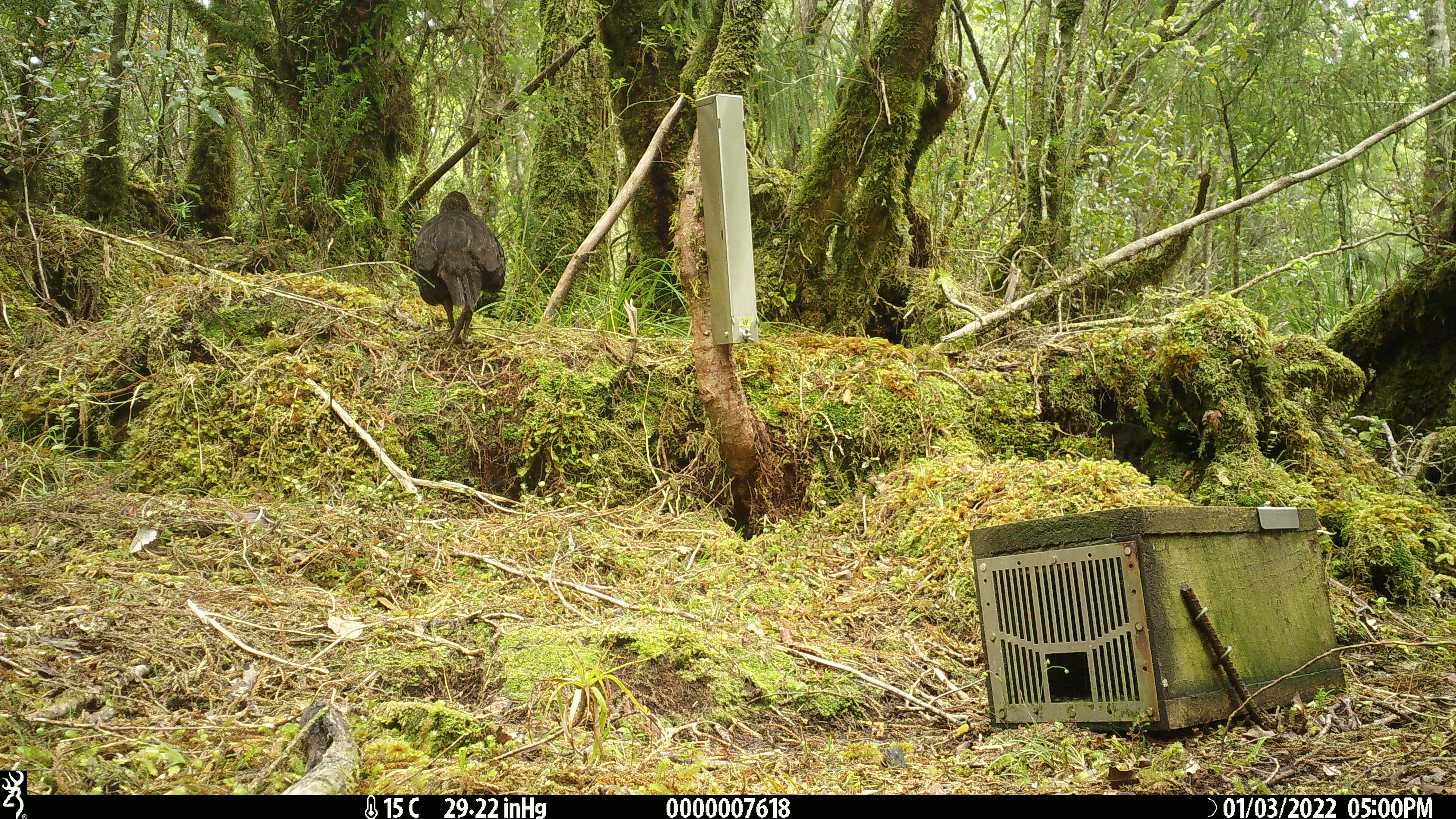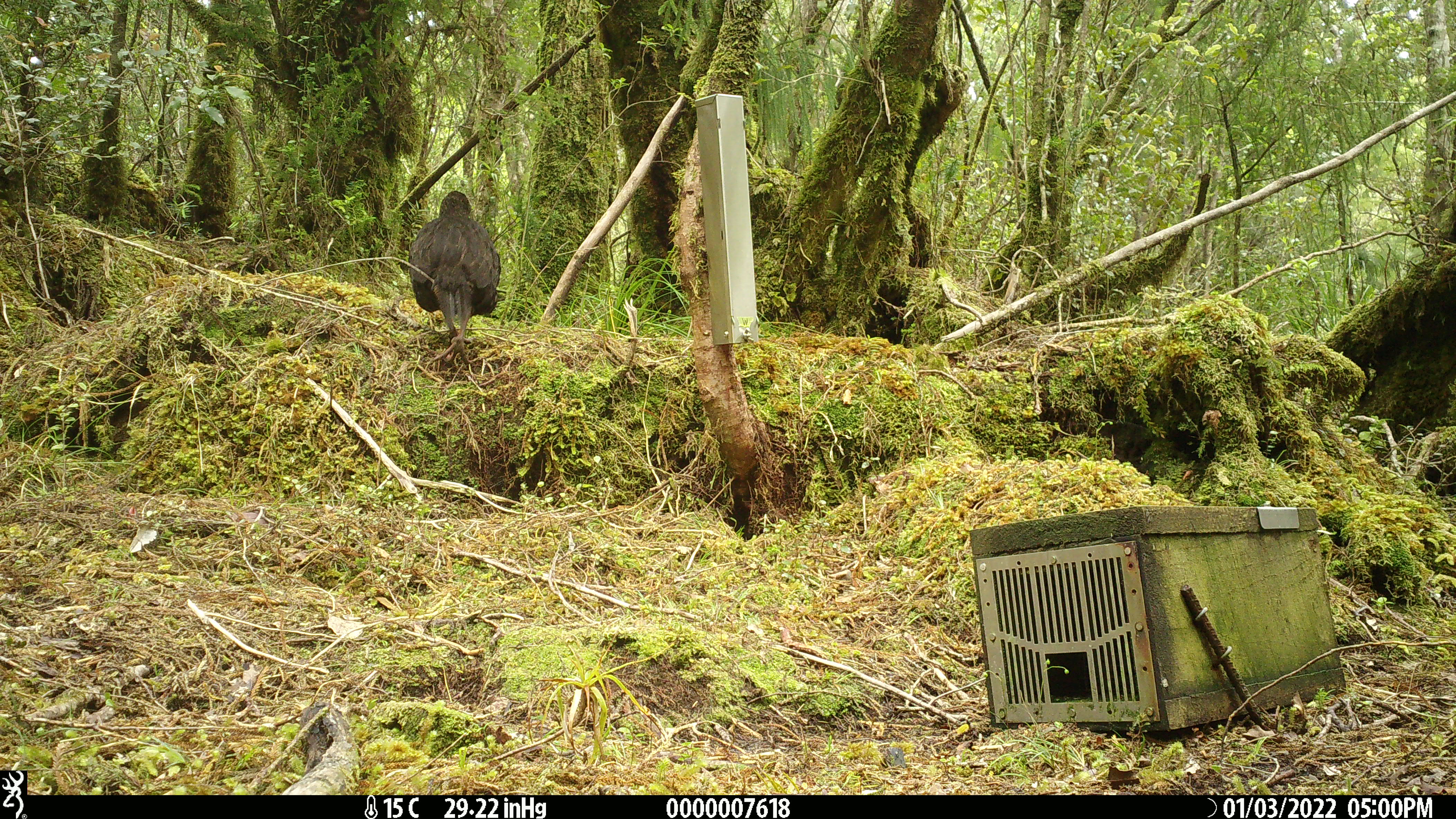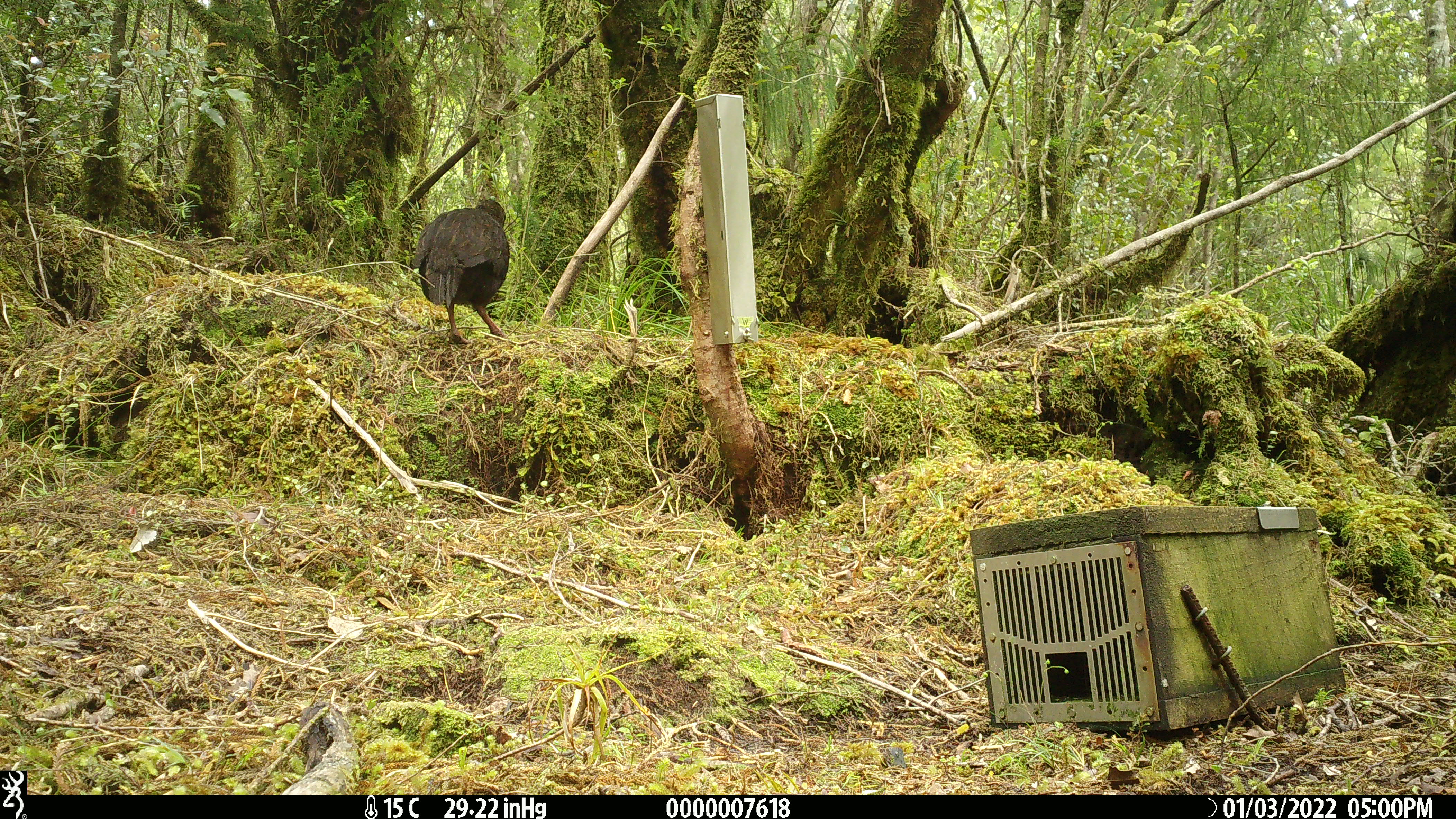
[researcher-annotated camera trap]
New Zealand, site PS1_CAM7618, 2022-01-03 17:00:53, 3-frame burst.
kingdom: Animalia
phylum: Chordata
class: Aves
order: Gruiformes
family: Rallidae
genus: Gallirallus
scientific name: Gallirallus australis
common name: weka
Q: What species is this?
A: Weka (Gallirallus australis).